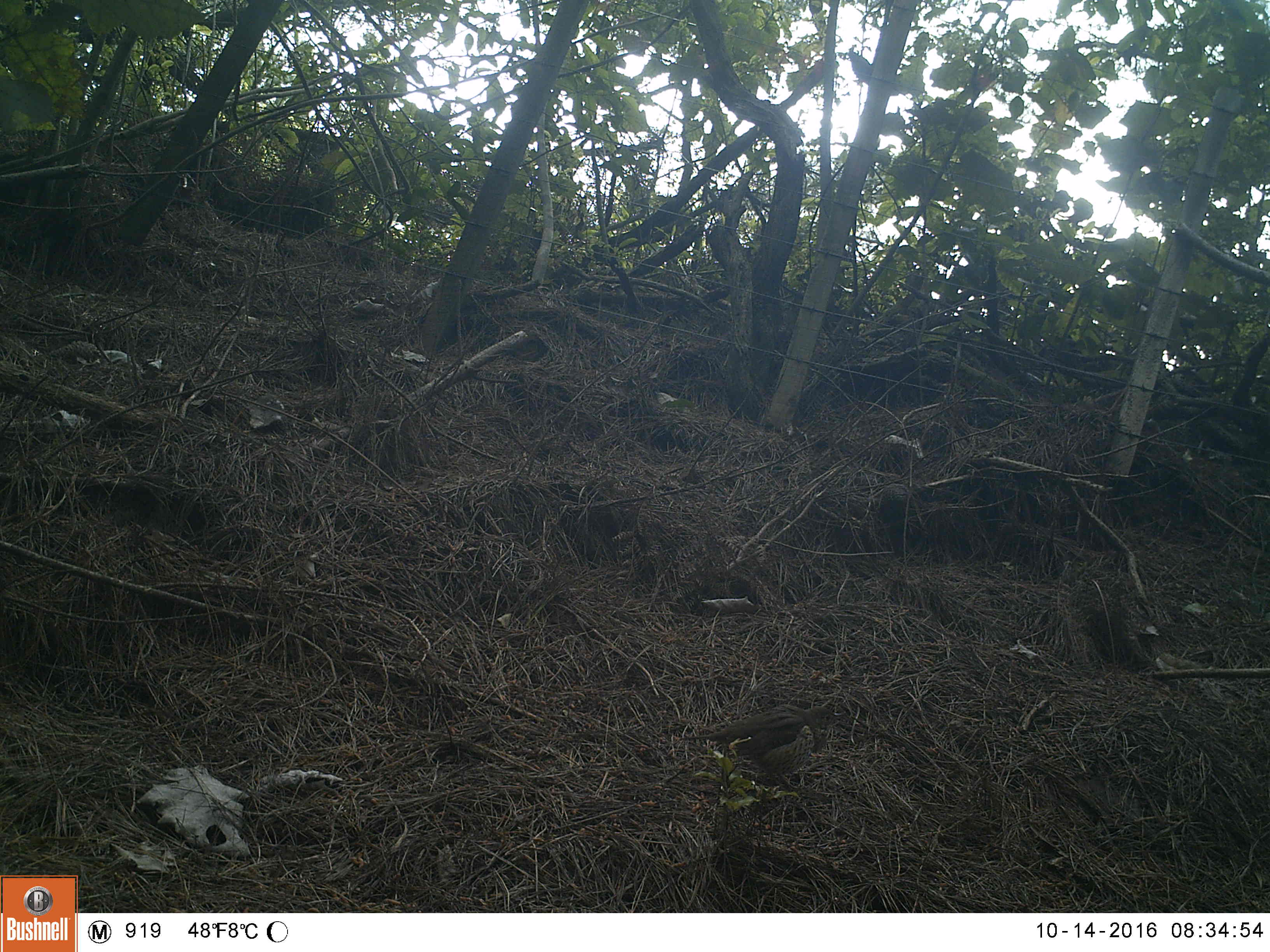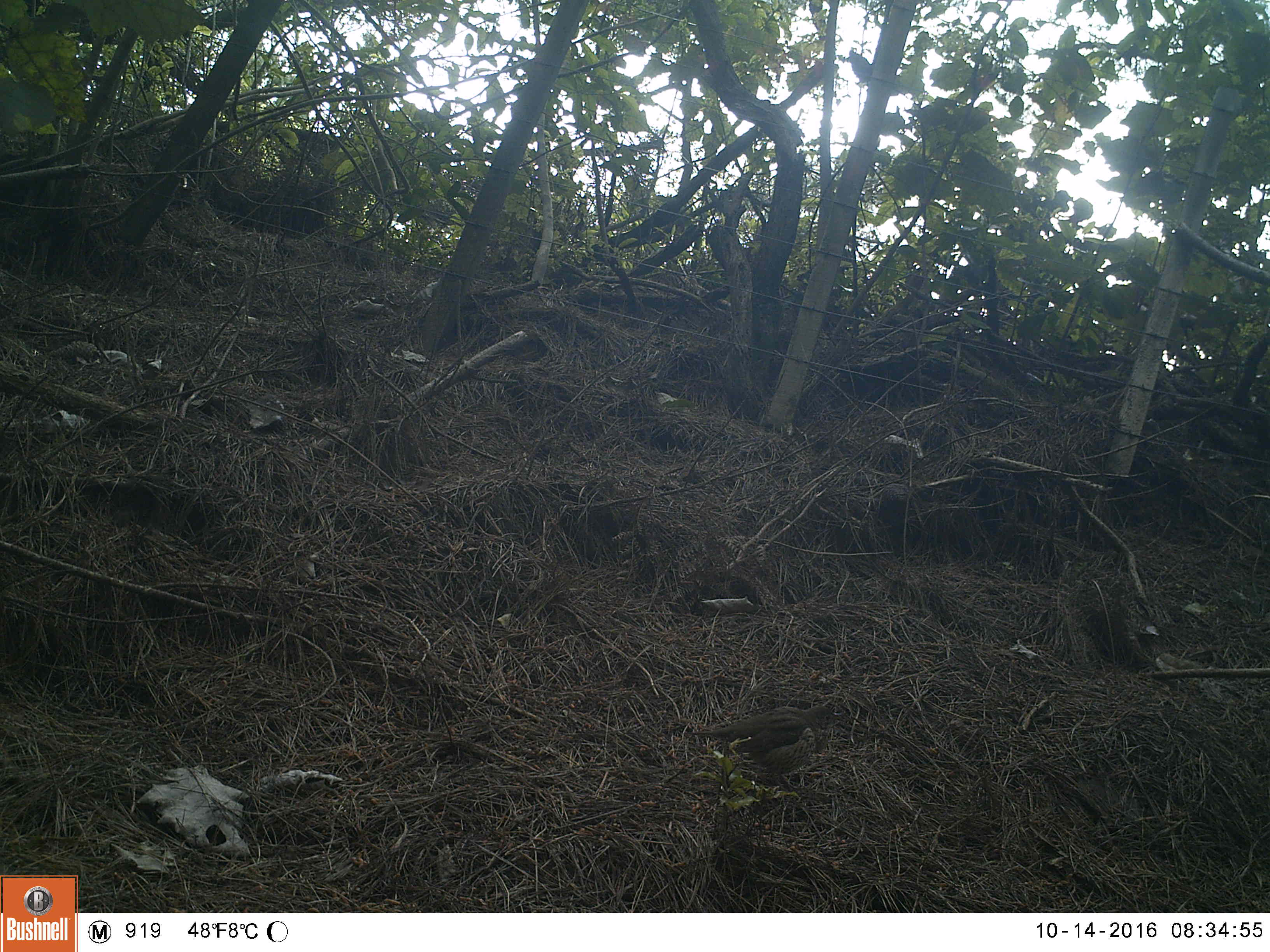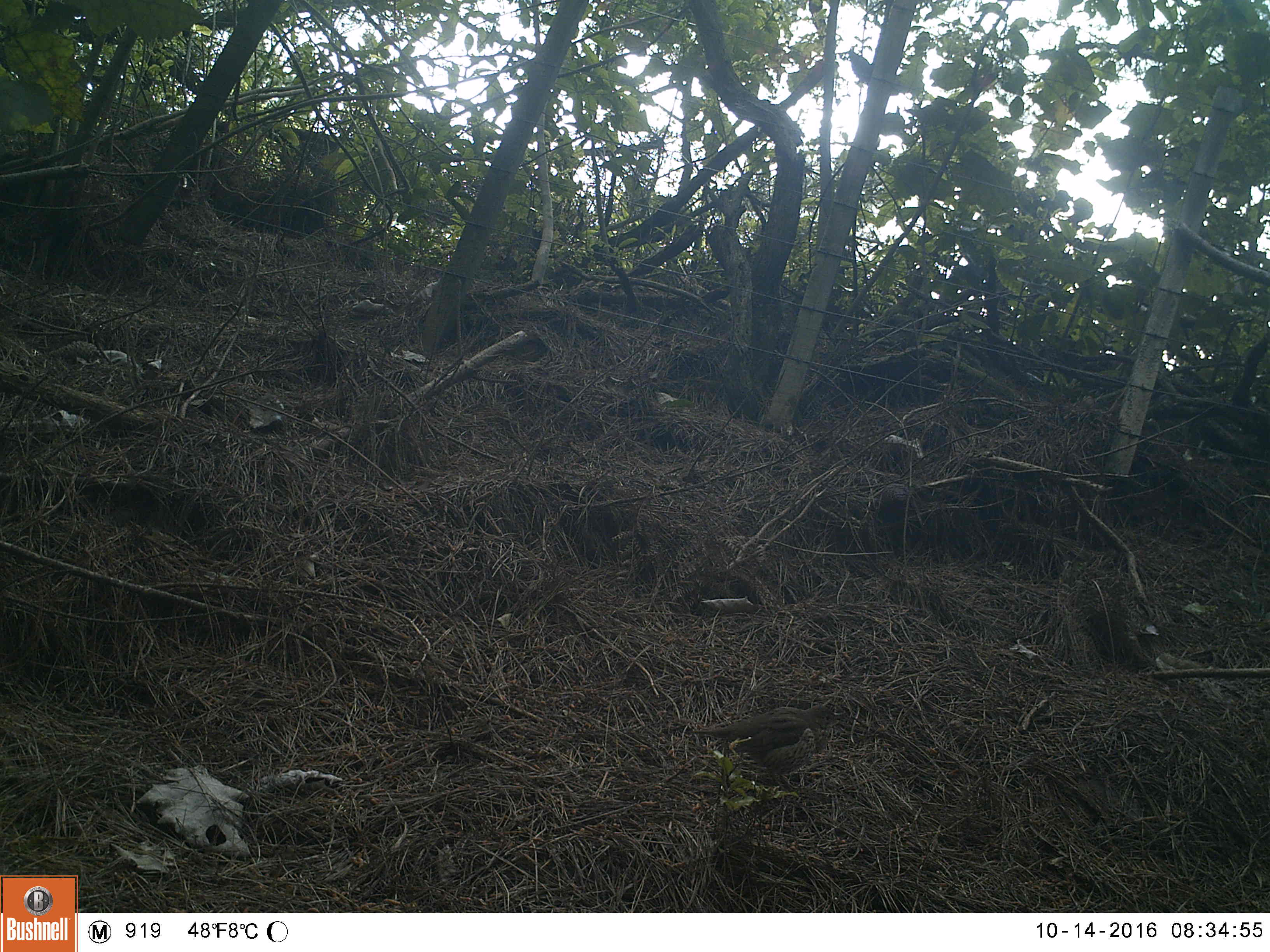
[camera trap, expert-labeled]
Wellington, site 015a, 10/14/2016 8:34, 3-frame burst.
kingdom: Animalia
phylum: Chordata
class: Aves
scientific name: Aves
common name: bird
Bird (Aves).